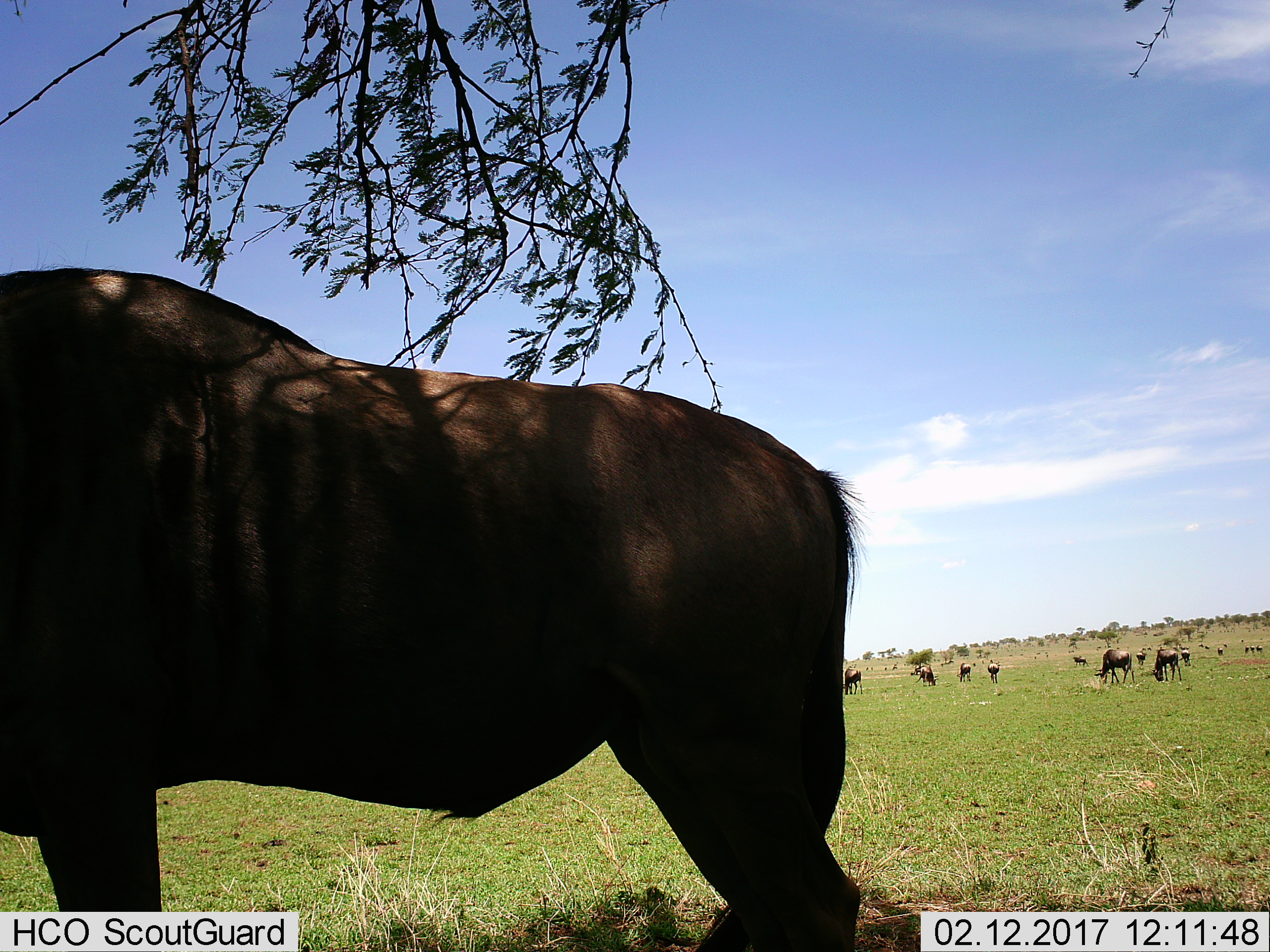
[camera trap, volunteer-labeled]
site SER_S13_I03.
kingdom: Animalia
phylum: Chordata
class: Mammalia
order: Artiodactyla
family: Bovidae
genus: Connochaetes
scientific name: Connochaetes taurinus taurinus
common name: blue wildebeest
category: wildebeestblue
Wildebeestblue (blue wildebeest) (Connochaetes taurinus taurinus), count 11-50. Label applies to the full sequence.